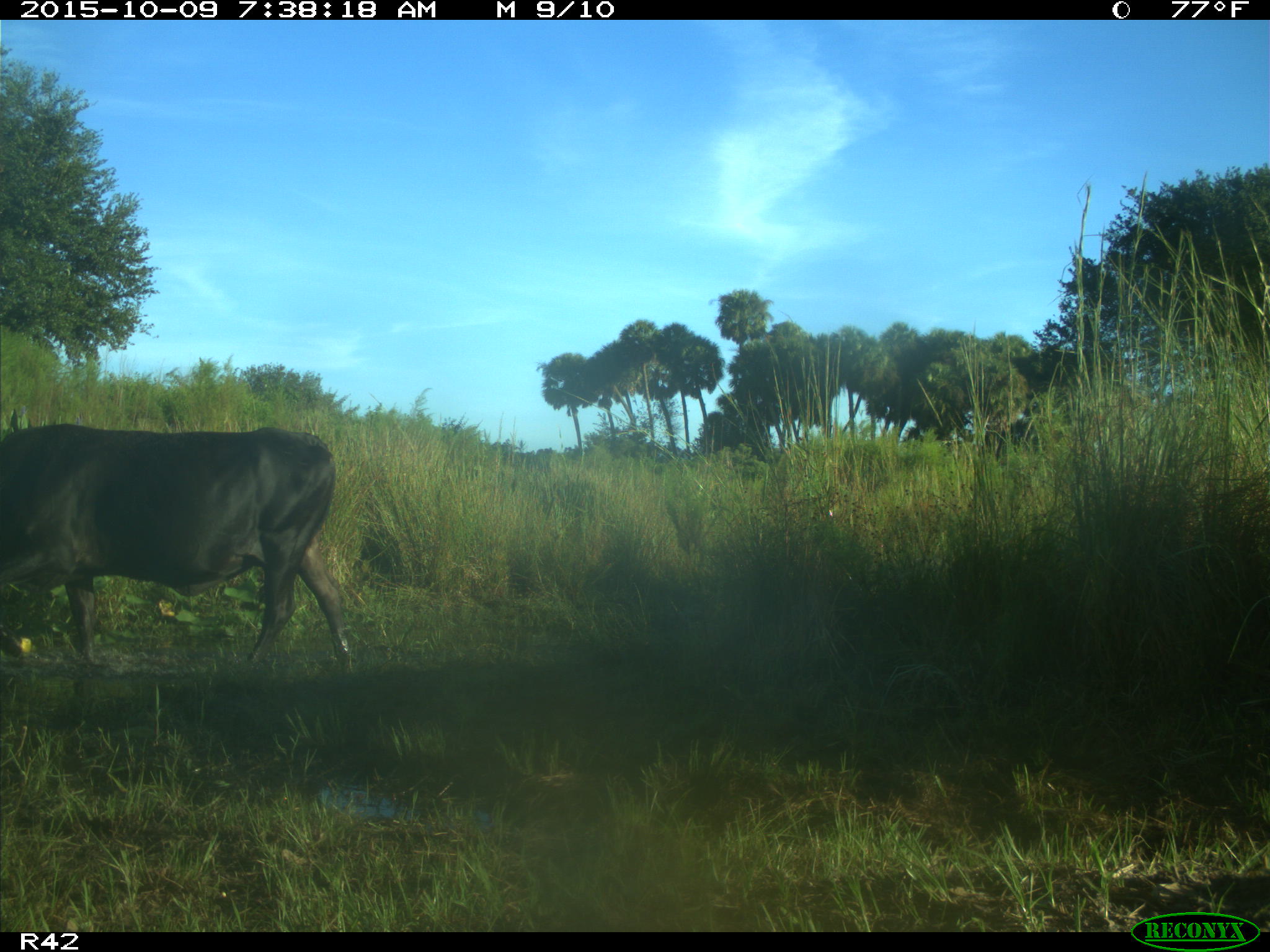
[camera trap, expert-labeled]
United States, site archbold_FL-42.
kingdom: Animalia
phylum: Chordata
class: Mammalia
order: Artiodactyla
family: Bovidae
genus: Bos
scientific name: Bos taurus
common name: domestic cow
Bos taurus (domestic cow).